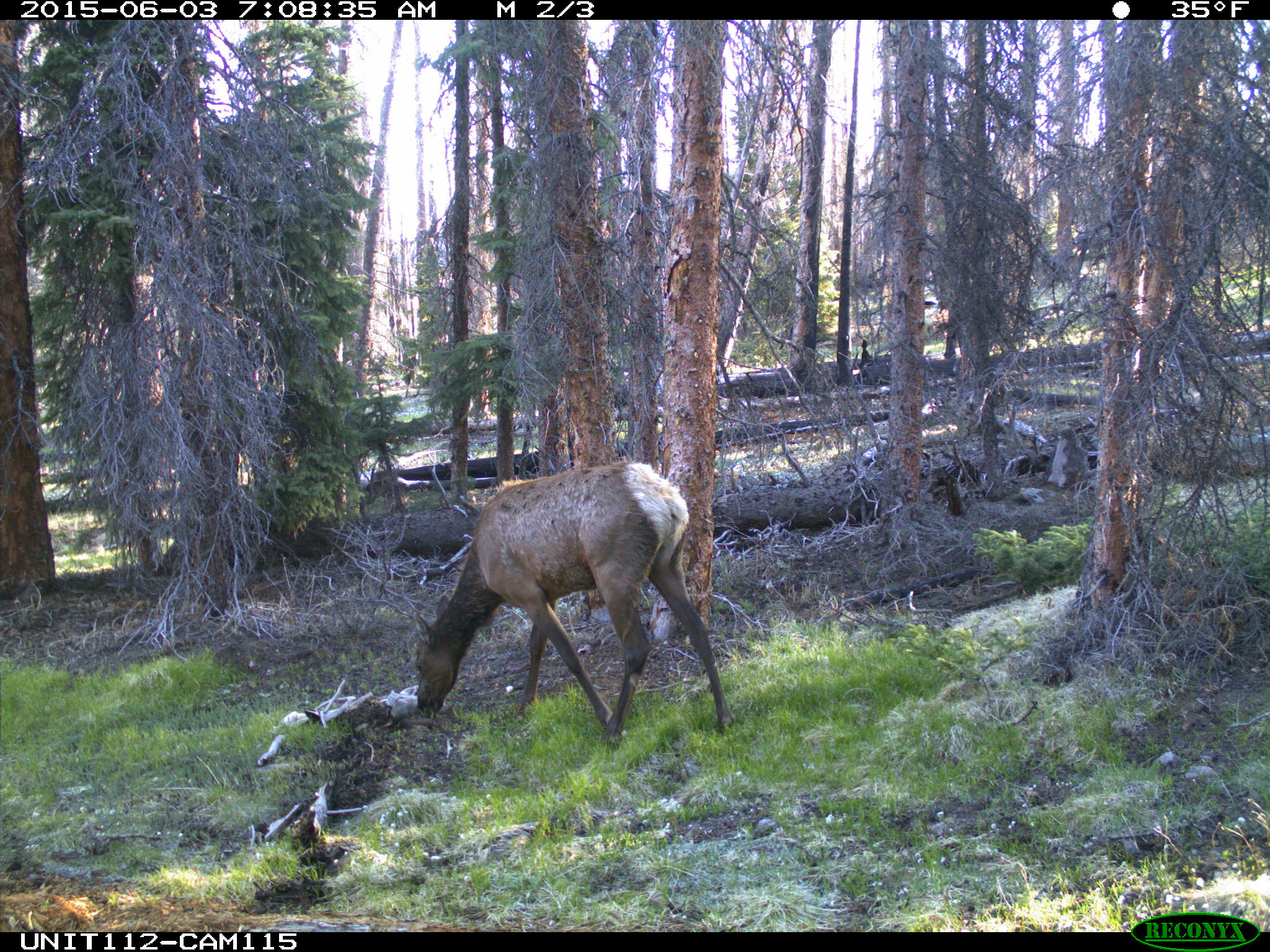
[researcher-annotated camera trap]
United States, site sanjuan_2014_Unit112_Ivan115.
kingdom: Animalia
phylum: Chordata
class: Mammalia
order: Artiodactyla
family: Cervidae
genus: Cervus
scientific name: Cervus elaphus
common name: red deer